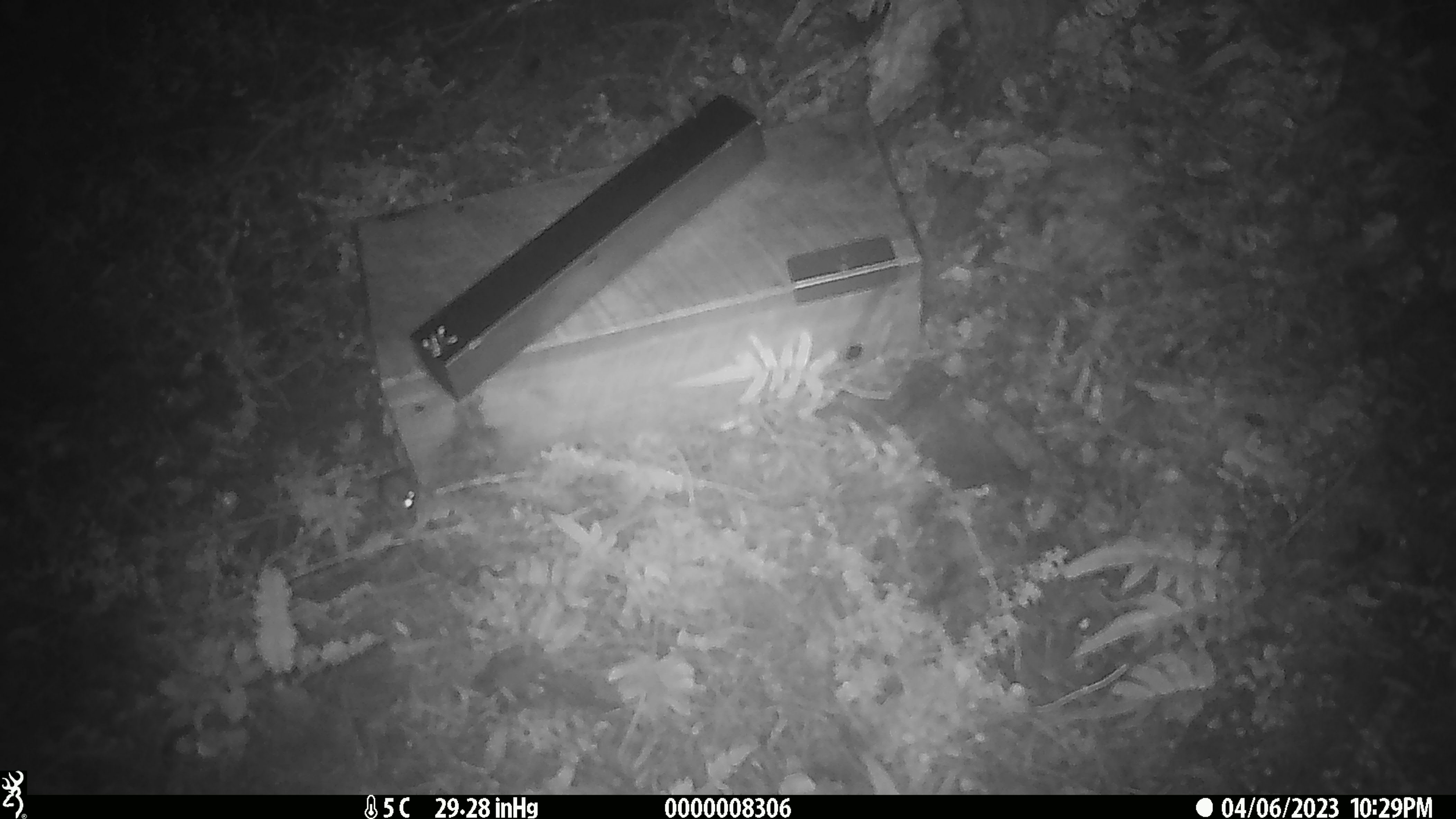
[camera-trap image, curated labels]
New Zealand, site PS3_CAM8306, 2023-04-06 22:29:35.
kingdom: Animalia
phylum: Chordata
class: Mammalia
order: Rodentia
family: Muridae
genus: Mus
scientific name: Mus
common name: mouse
Mouse (Mus).